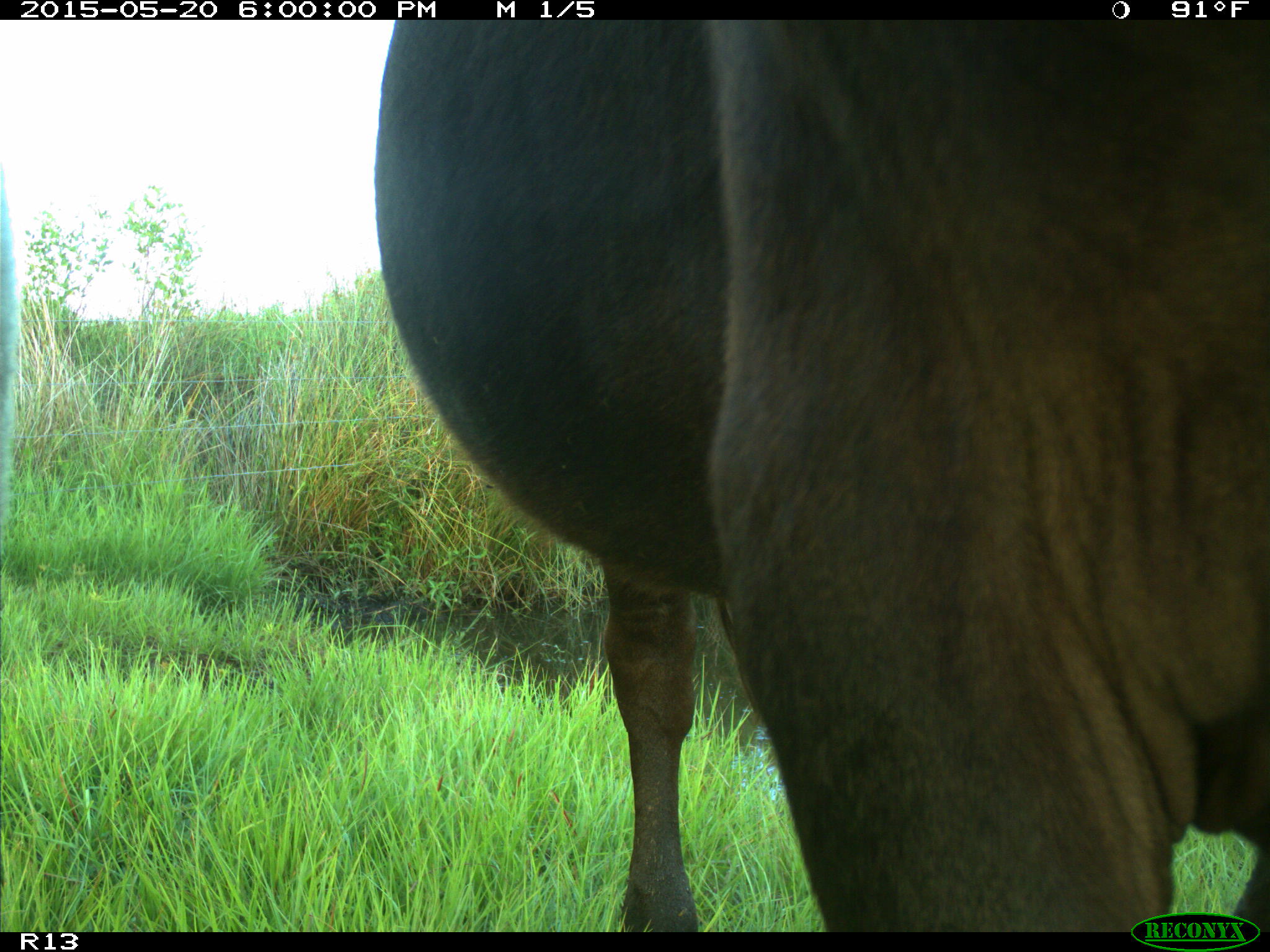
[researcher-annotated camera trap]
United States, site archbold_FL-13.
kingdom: Animalia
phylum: Chordata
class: Mammalia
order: Artiodactyla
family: Bovidae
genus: Bos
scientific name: Bos taurus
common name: domestic cow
Bos taurus (domestic cow).